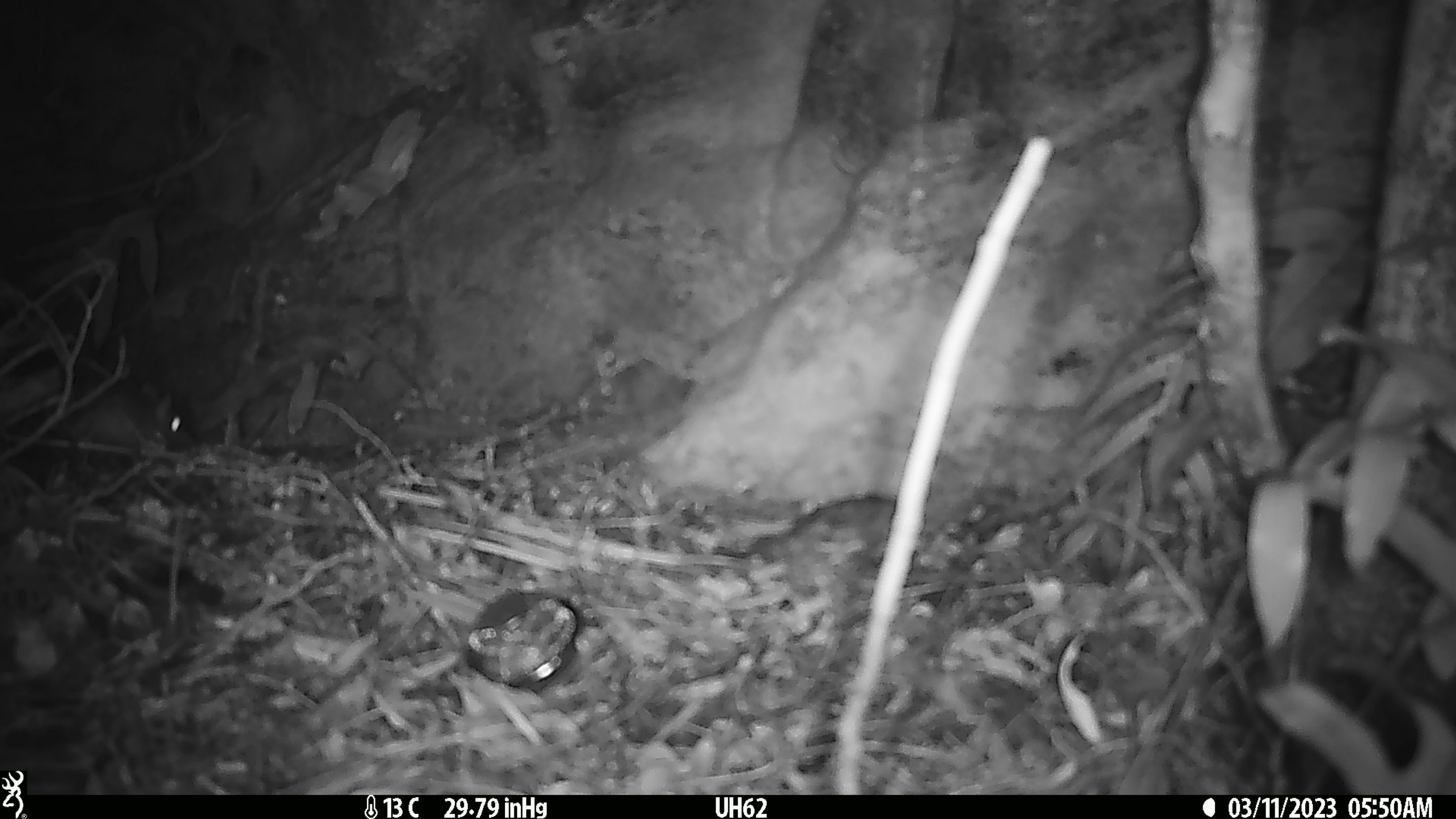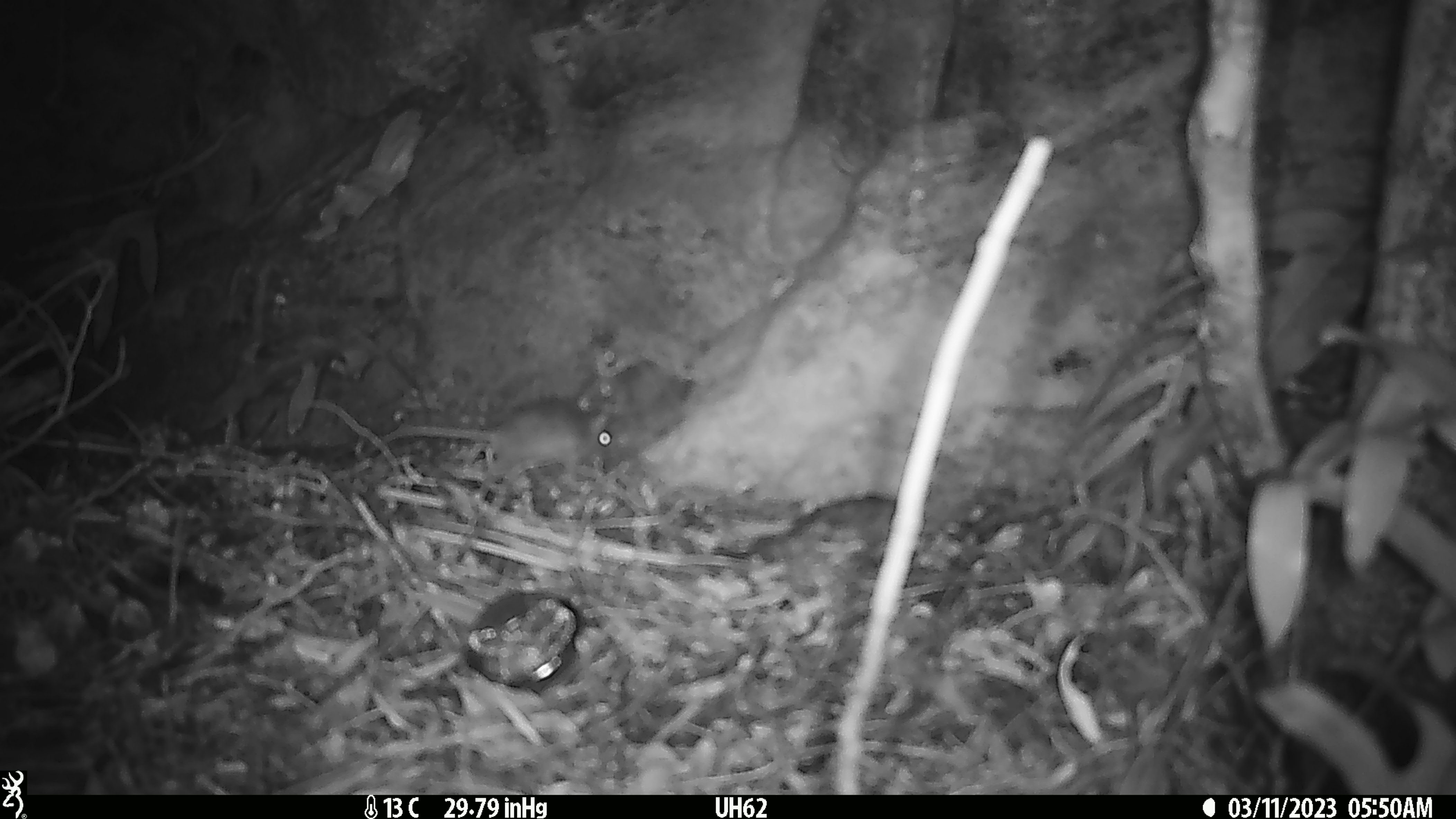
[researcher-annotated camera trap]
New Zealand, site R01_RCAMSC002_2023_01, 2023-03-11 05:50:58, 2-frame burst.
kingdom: Animalia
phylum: Chordata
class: Mammalia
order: Rodentia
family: Muridae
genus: Mus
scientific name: Mus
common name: mouse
Mouse (Mus).